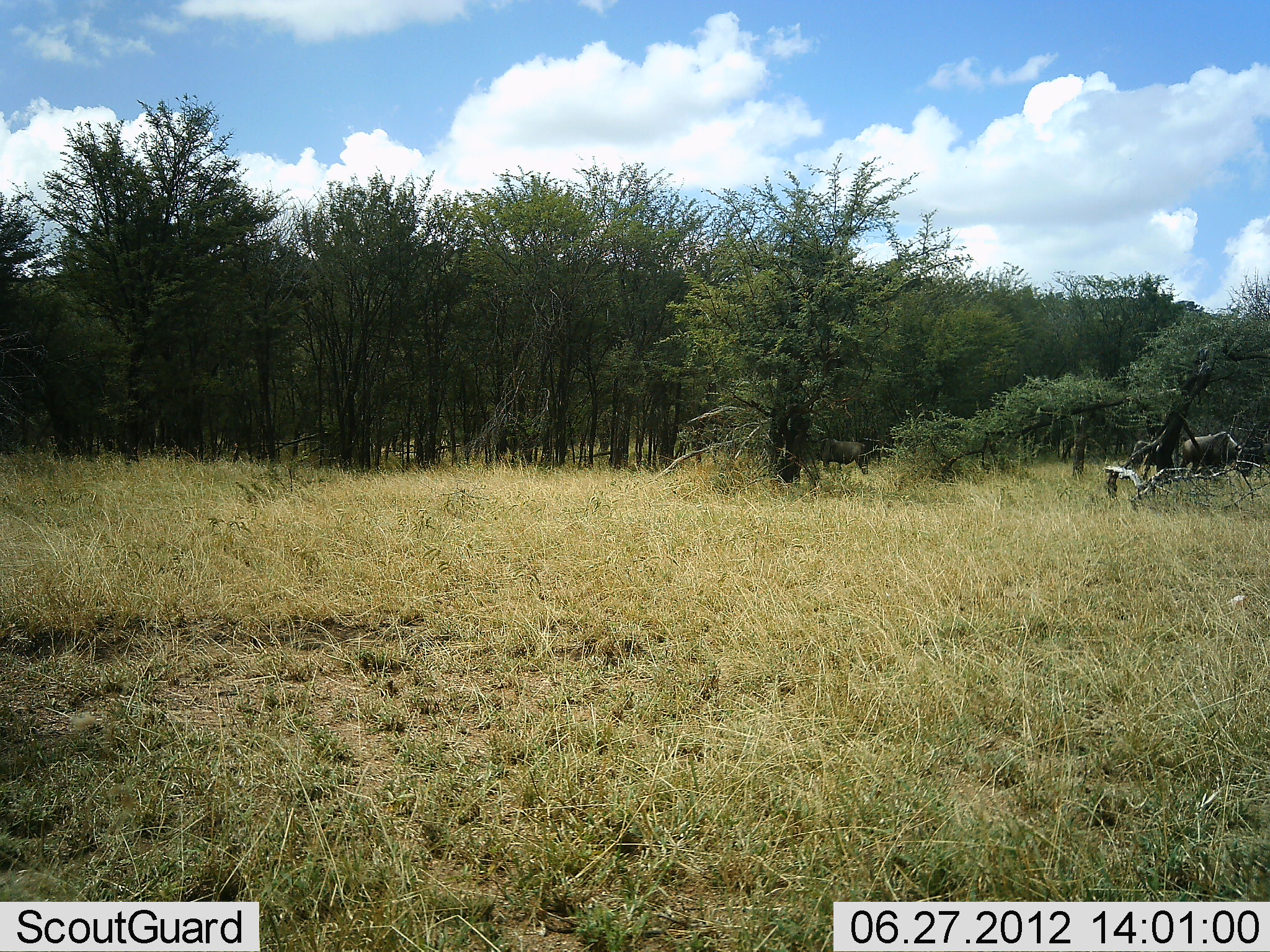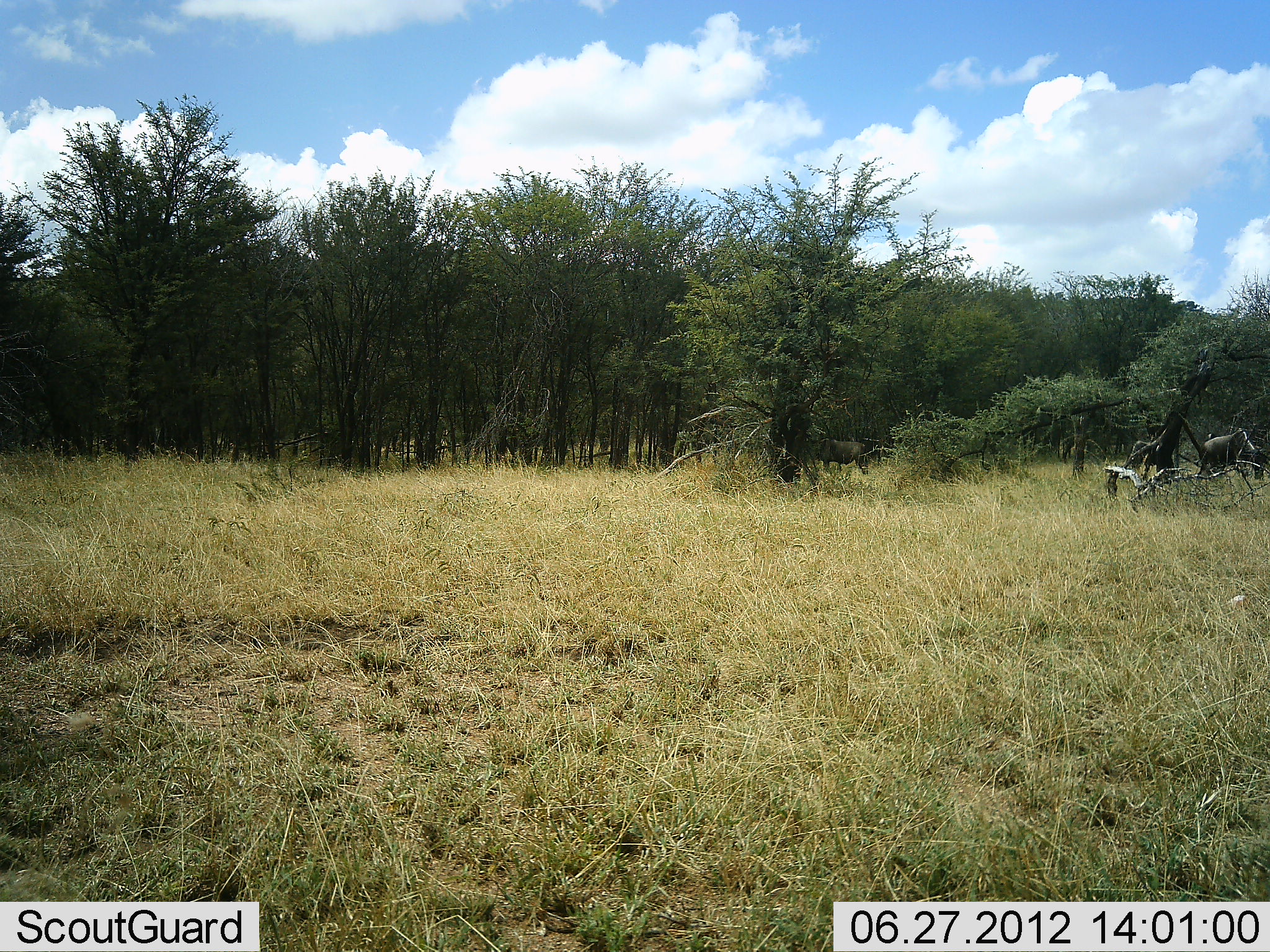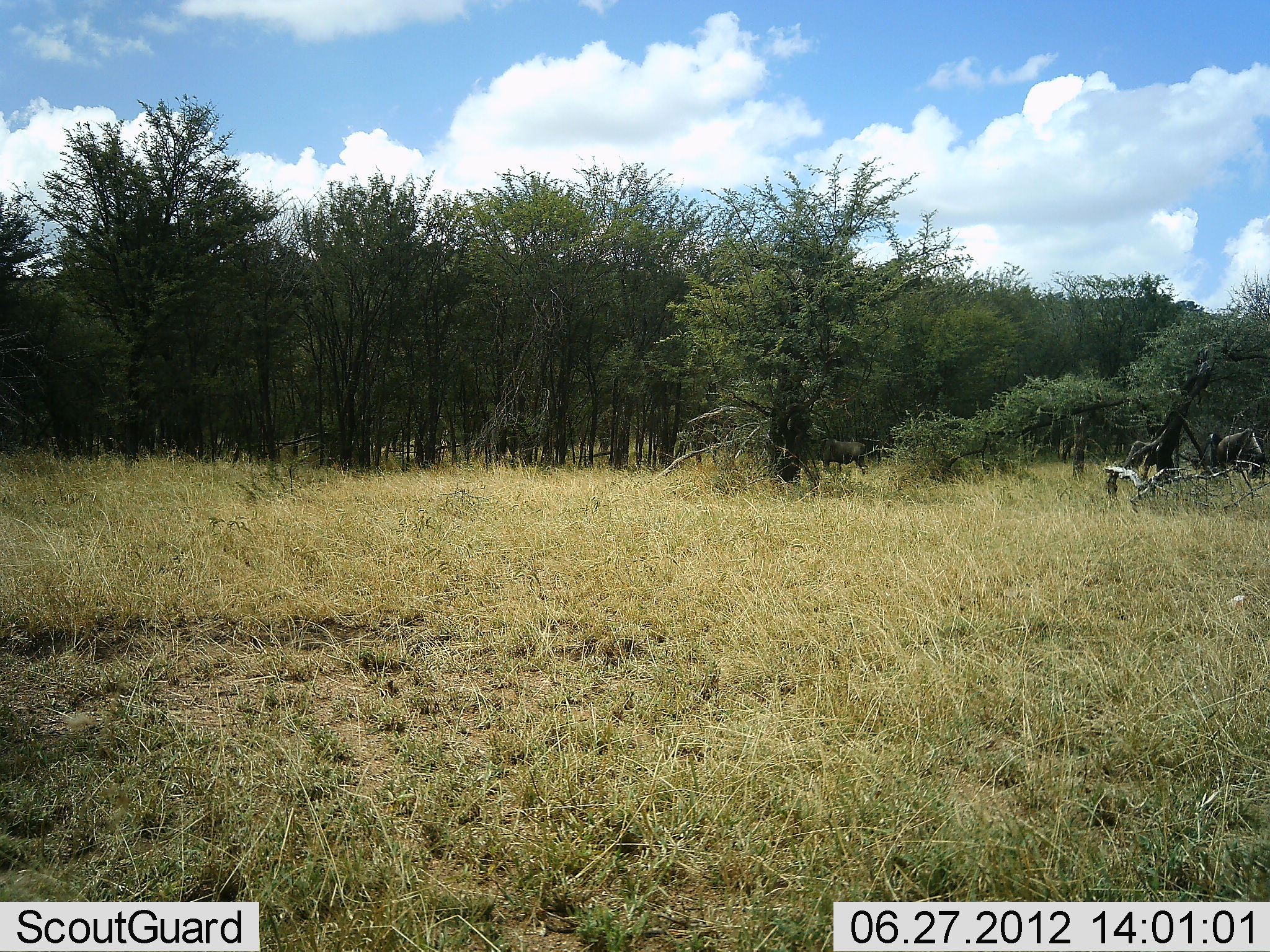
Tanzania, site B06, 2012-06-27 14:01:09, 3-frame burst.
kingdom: Animalia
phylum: Chordata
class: Mammalia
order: Artiodactyla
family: Bovidae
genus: Connochaetes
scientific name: Connochaetes taurinus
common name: blue wildebeest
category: wildebeest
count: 2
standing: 30%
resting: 0%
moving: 80%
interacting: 0%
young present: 0%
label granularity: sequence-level